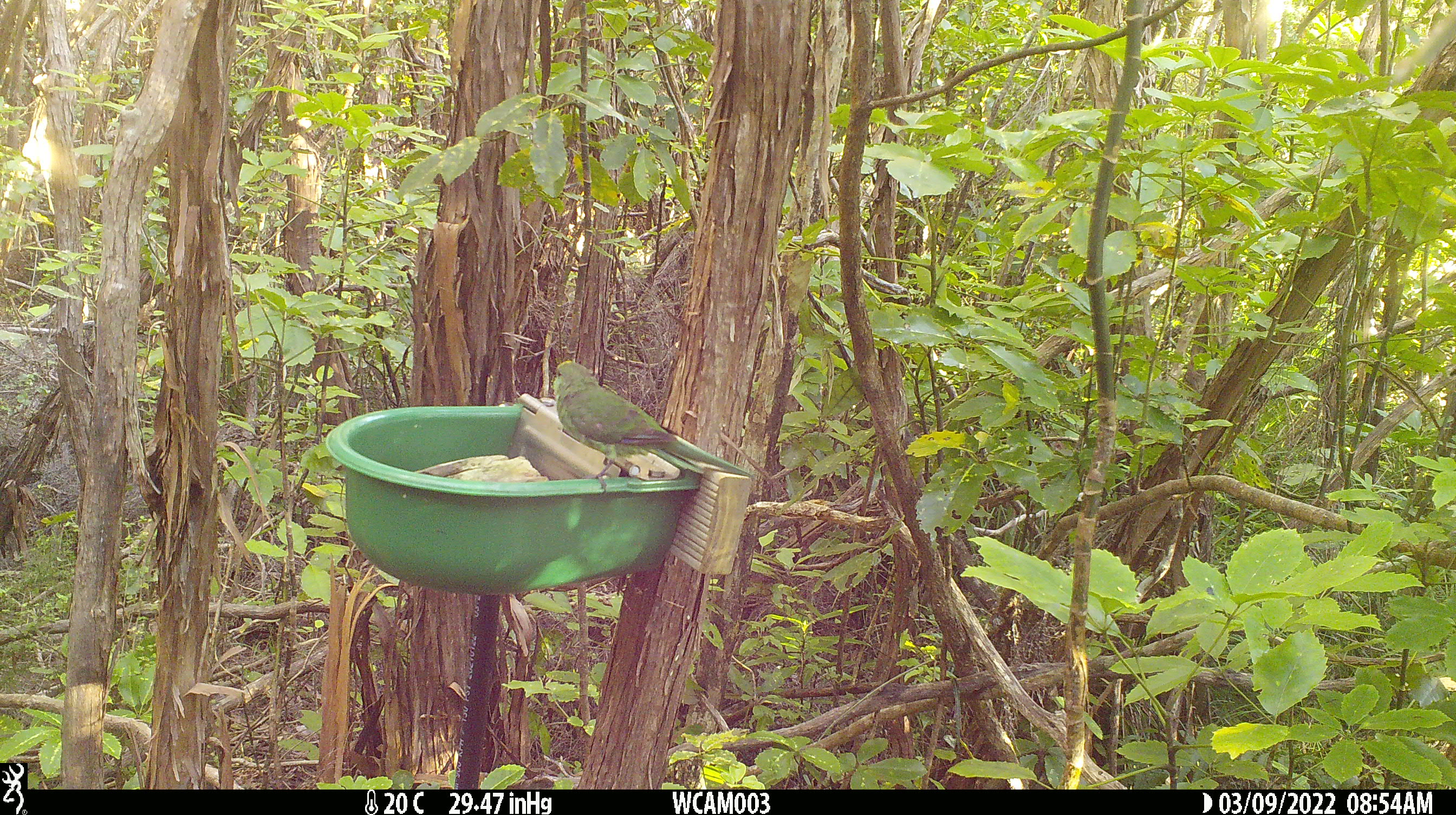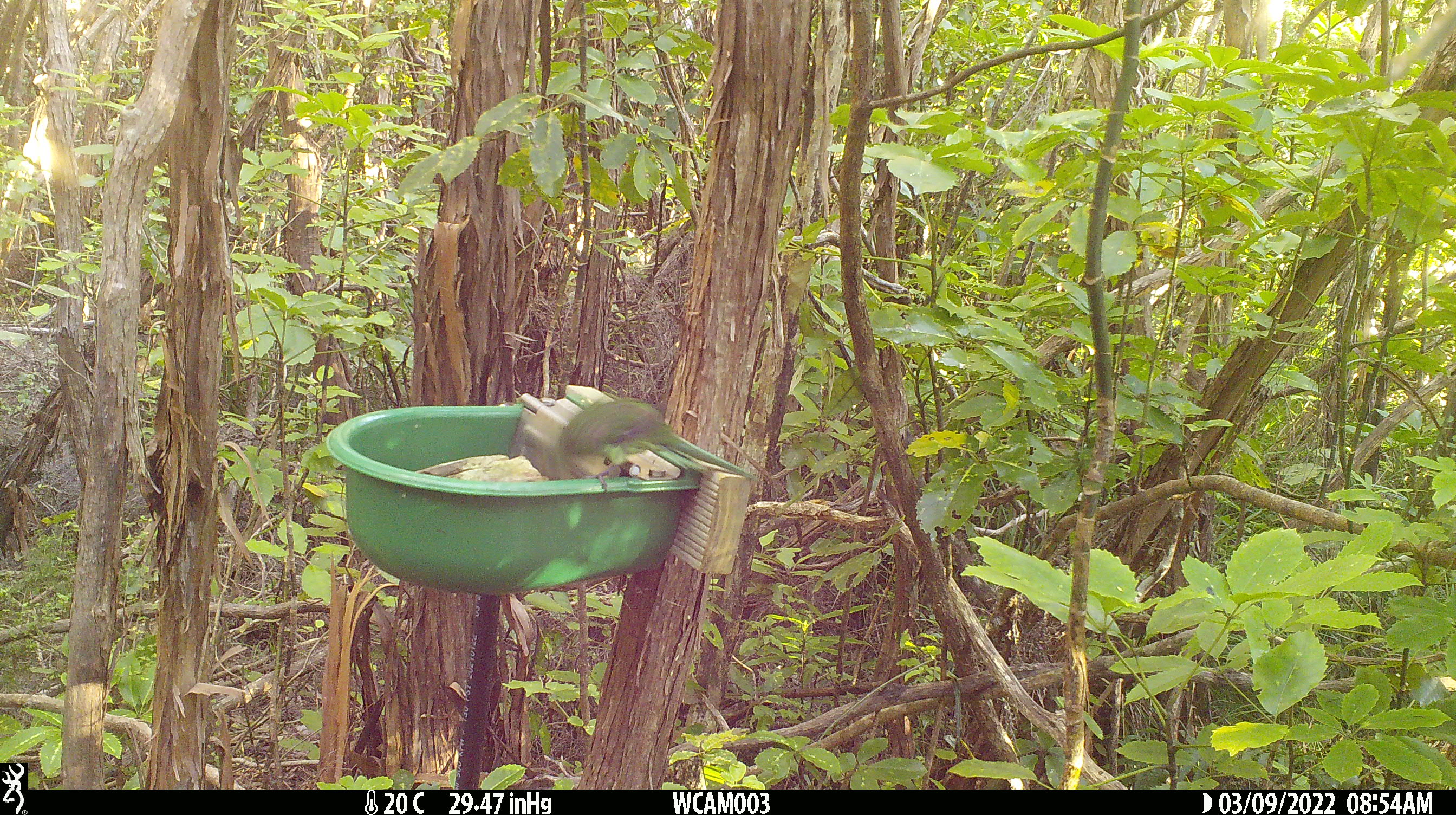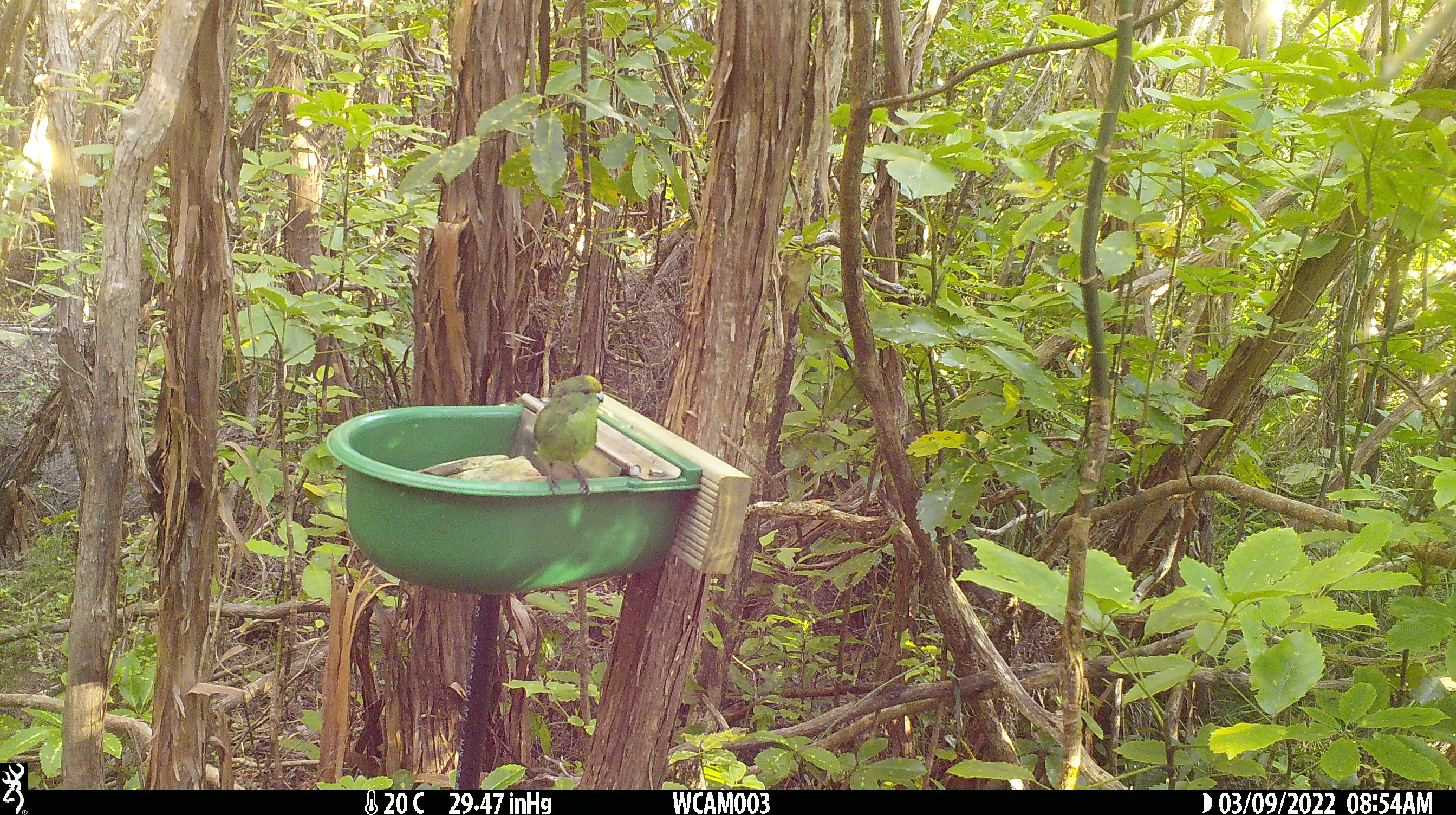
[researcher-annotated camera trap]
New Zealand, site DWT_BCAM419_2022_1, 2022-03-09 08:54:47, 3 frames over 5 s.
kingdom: Animalia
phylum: Chordata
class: Aves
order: Psittaciformes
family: Psittaculidae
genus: Cyanoramphus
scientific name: Cyanoramphus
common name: parakeet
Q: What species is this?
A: Parakeet (Cyanoramphus).